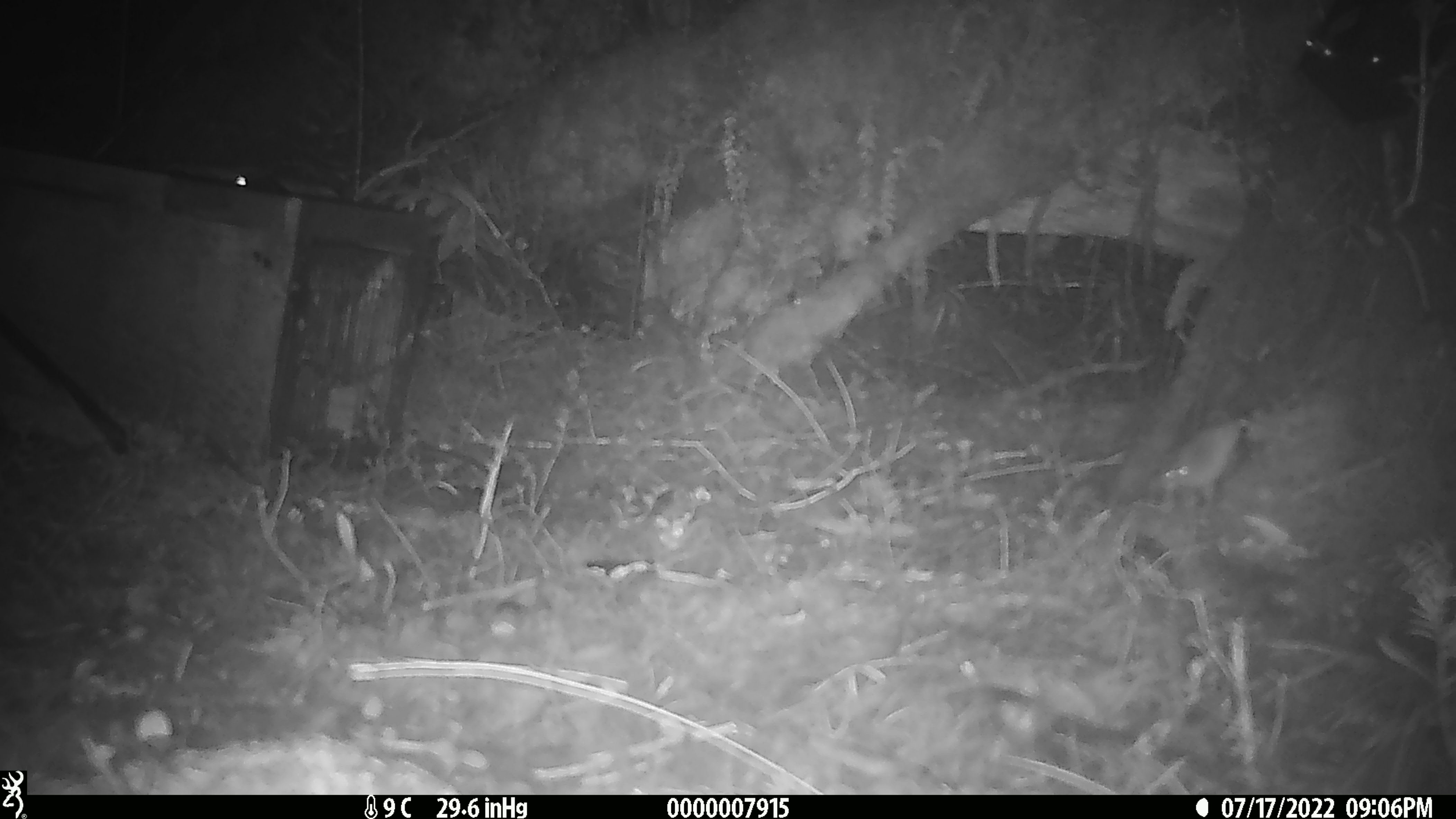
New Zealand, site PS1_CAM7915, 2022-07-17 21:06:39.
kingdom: Animalia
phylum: Chordata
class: Mammalia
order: Rodentia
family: Muridae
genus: Mus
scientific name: Mus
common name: mouse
Mouse (Mus).